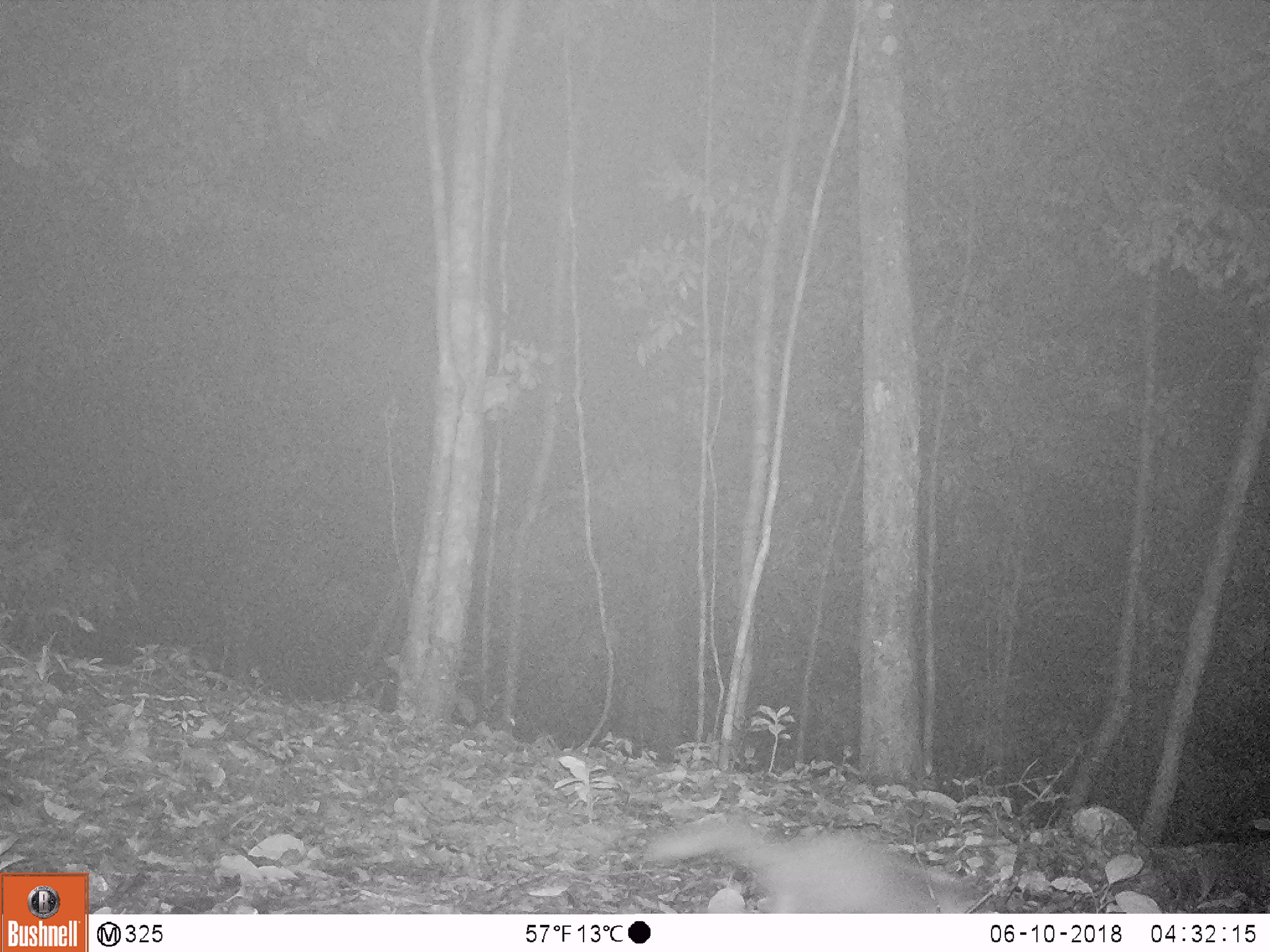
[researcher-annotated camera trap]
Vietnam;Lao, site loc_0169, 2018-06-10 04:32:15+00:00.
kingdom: Animalia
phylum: Chordata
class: Mammalia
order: Carnivora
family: Mustelidae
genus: Melogale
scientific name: Melogale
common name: ferret badger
Ferret badger (Melogale). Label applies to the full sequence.